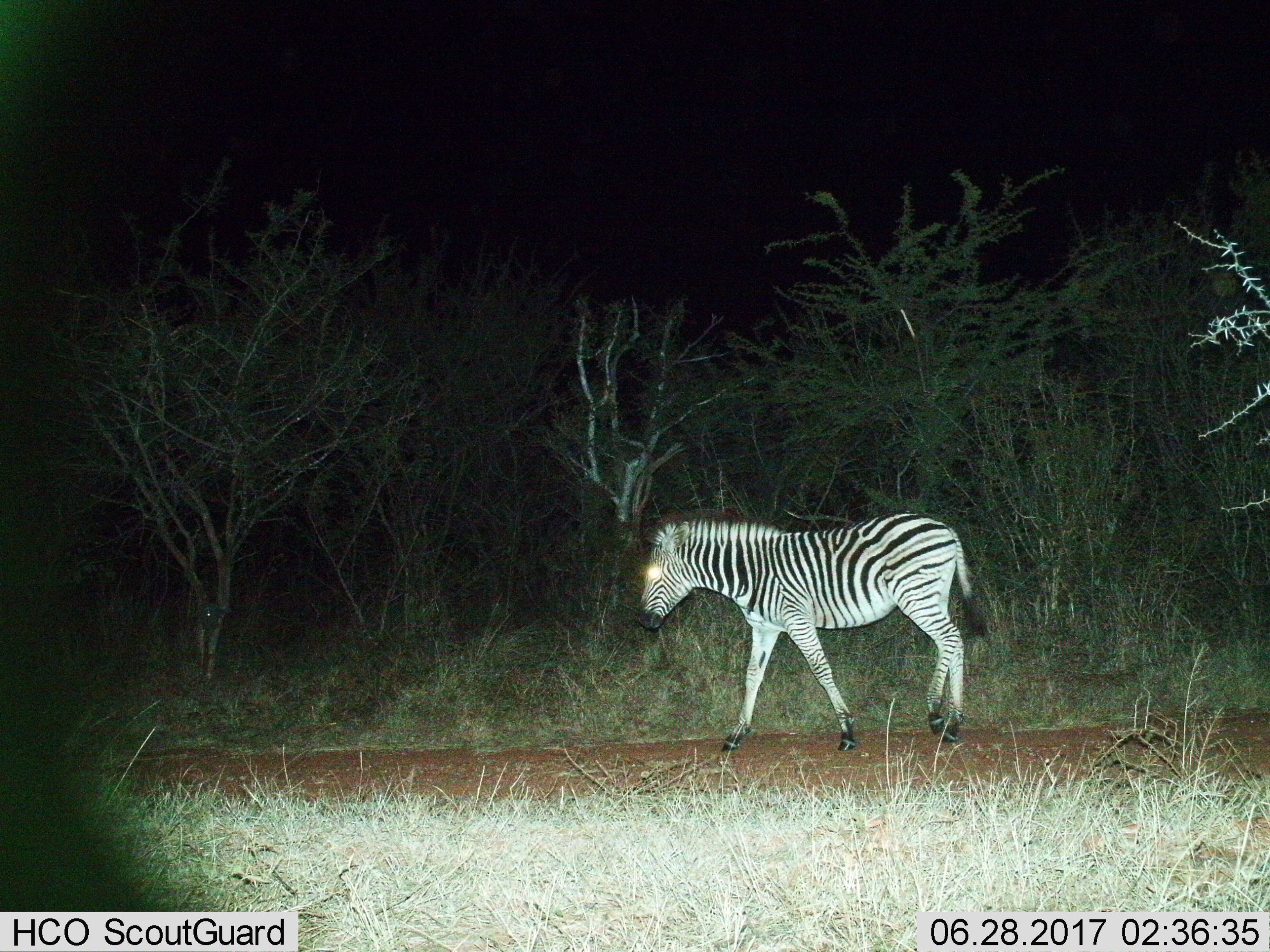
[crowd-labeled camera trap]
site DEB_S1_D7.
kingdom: Animalia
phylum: Chordata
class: Mammalia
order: Perissodactyla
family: Equidae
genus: Equus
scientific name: Equus quagga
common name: plains zebra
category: zebraplains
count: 1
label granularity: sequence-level